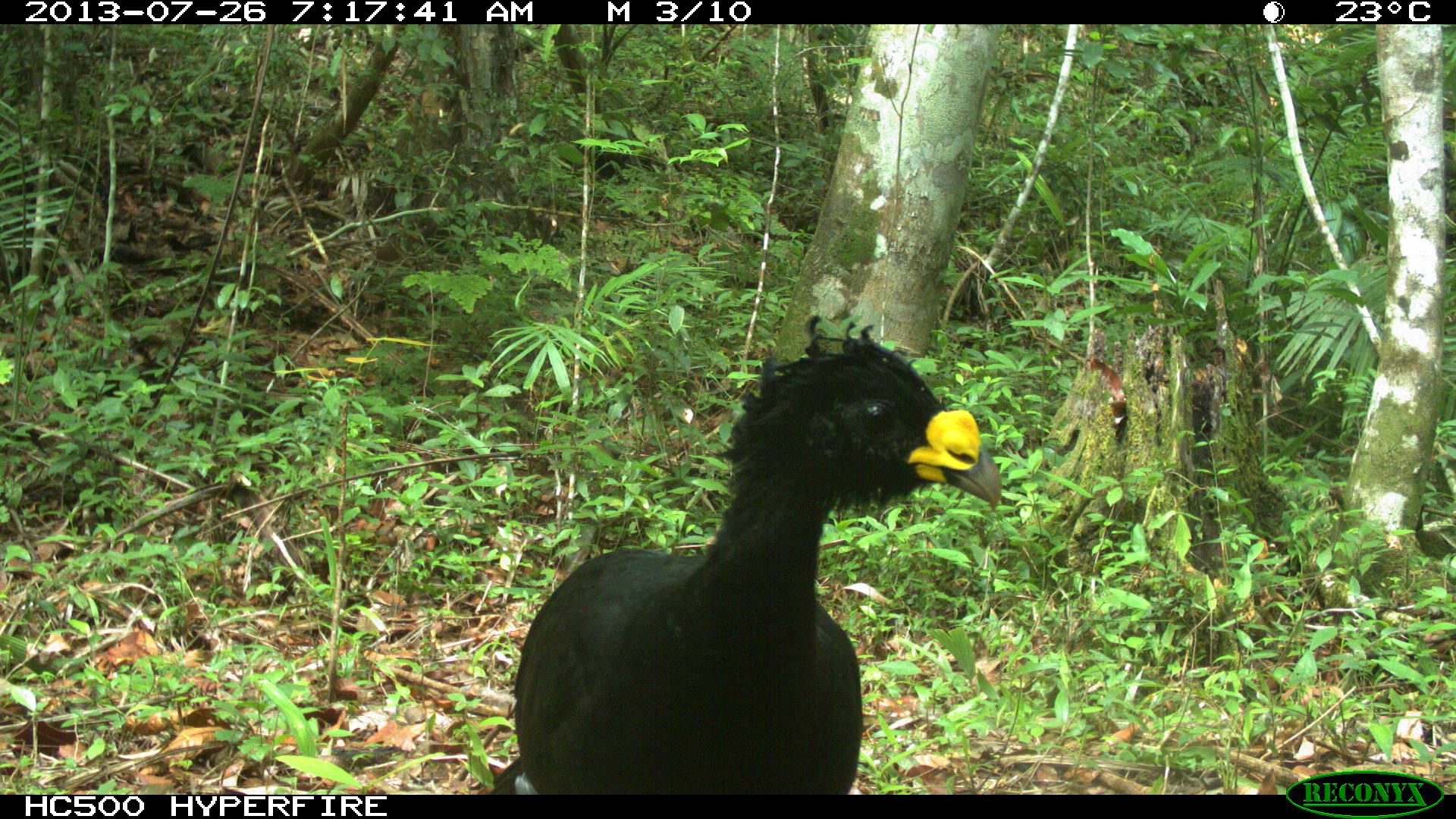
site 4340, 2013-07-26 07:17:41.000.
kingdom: Animalia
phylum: Chordata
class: Aves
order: Galliformes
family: Cracidae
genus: Crax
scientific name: Crax rubra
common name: great curassow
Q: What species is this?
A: Crax rubra (great curassow).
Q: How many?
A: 1.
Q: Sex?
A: Male.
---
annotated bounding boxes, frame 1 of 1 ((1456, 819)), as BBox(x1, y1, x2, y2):
crax rubra: BBox(492, 312, 1000, 794)